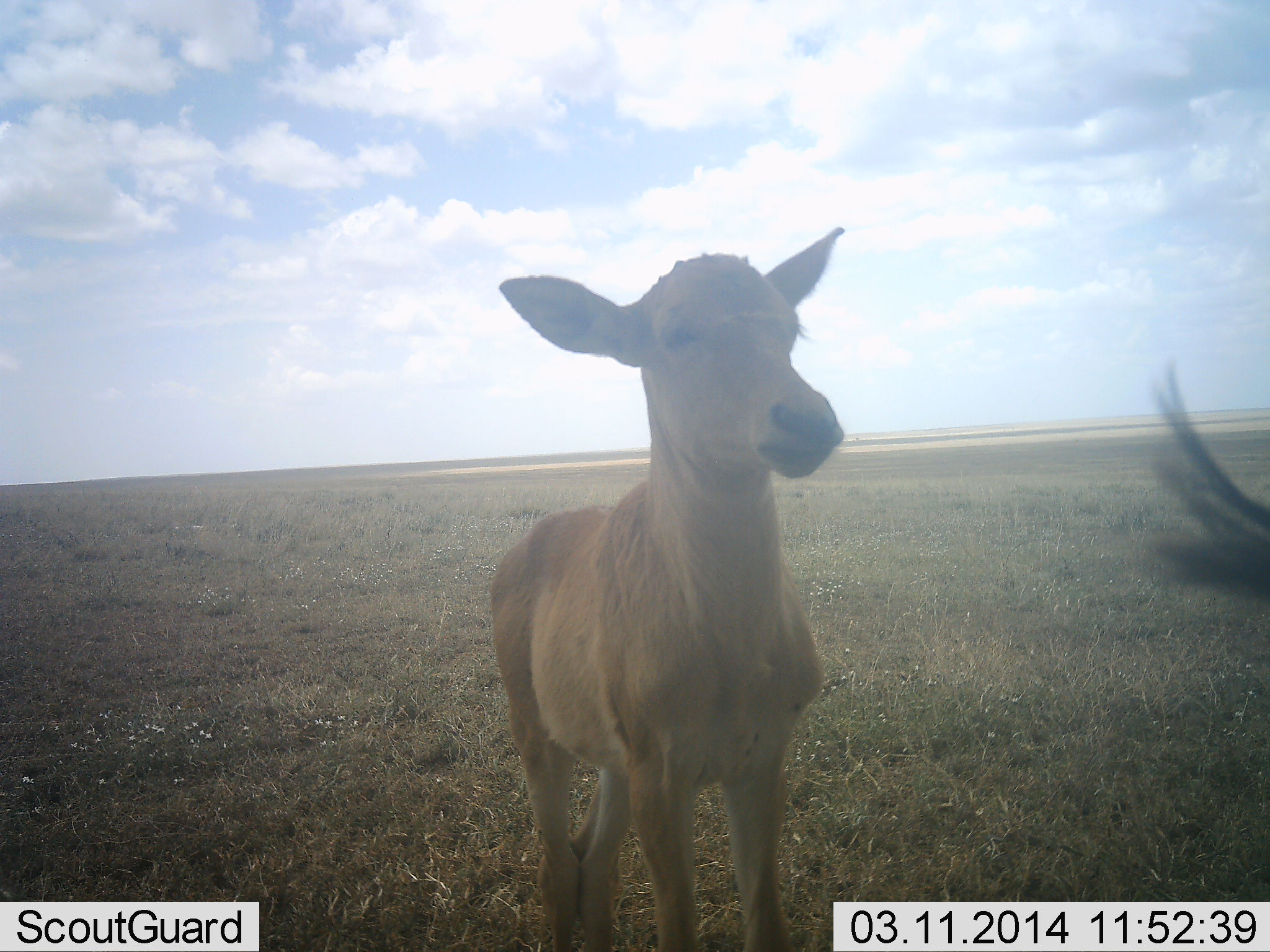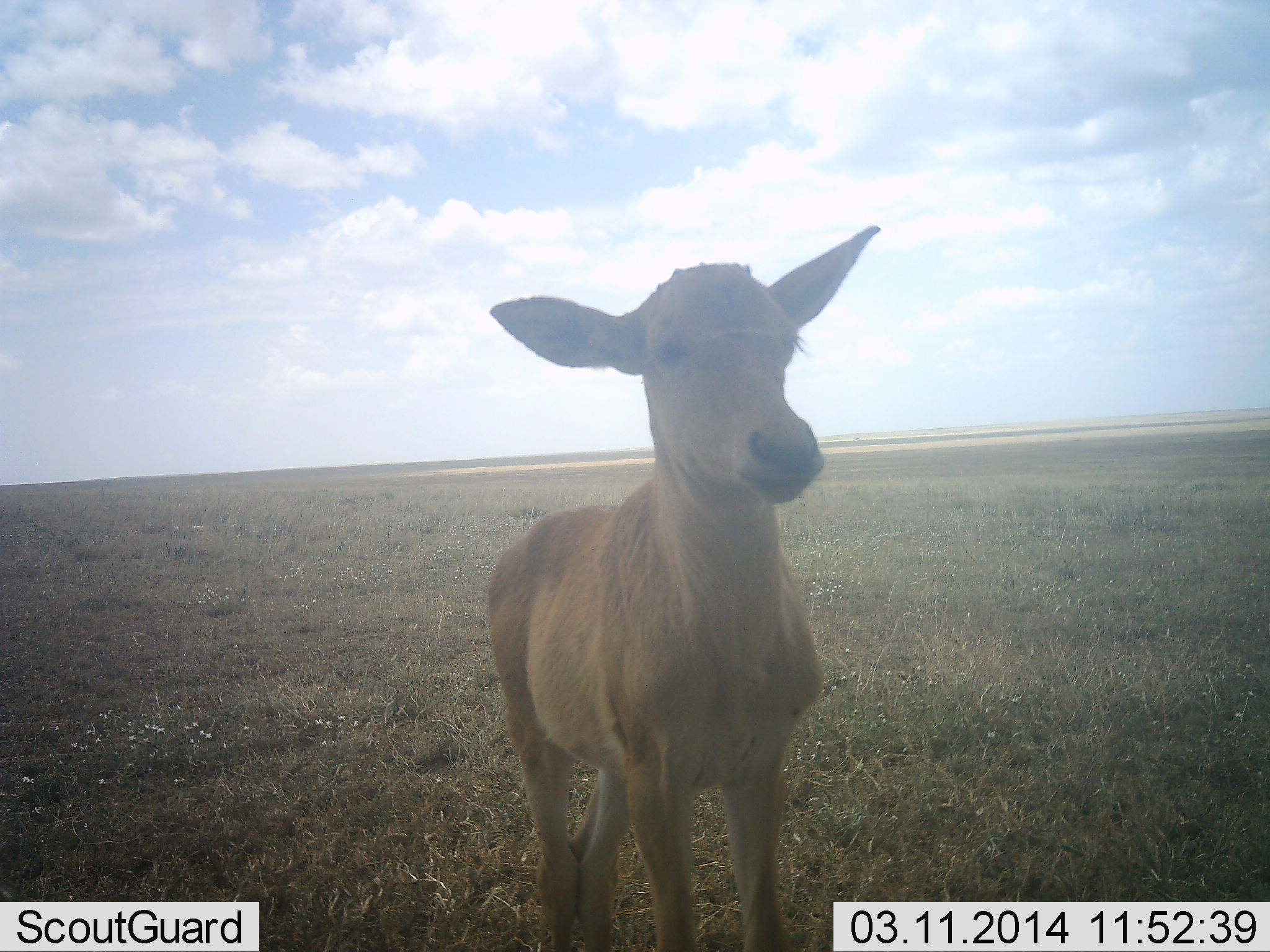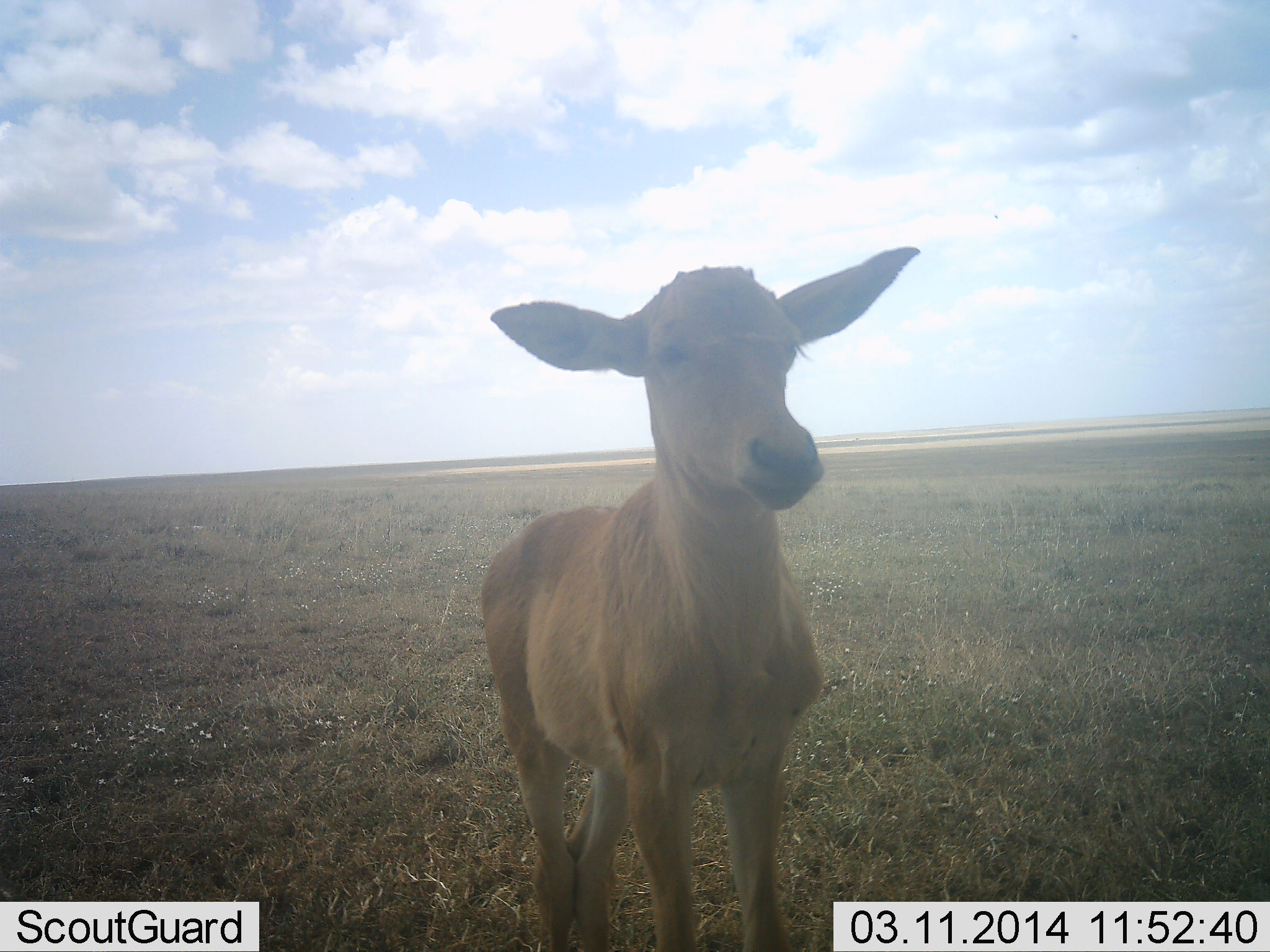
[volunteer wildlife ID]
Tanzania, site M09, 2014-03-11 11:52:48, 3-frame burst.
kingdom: Animalia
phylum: Chordata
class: Mammalia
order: Artiodactyla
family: Bovidae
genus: Alcelaphus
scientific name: Alcelaphus buselaphus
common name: hartebeest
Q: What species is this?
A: Hartebeest (Alcelaphus buselaphus).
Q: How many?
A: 2.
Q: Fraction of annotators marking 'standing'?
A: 100%.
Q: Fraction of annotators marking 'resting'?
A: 0%.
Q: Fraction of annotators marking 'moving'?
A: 0%.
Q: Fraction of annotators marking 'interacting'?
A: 0%.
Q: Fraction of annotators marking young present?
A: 90%.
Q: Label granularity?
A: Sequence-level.